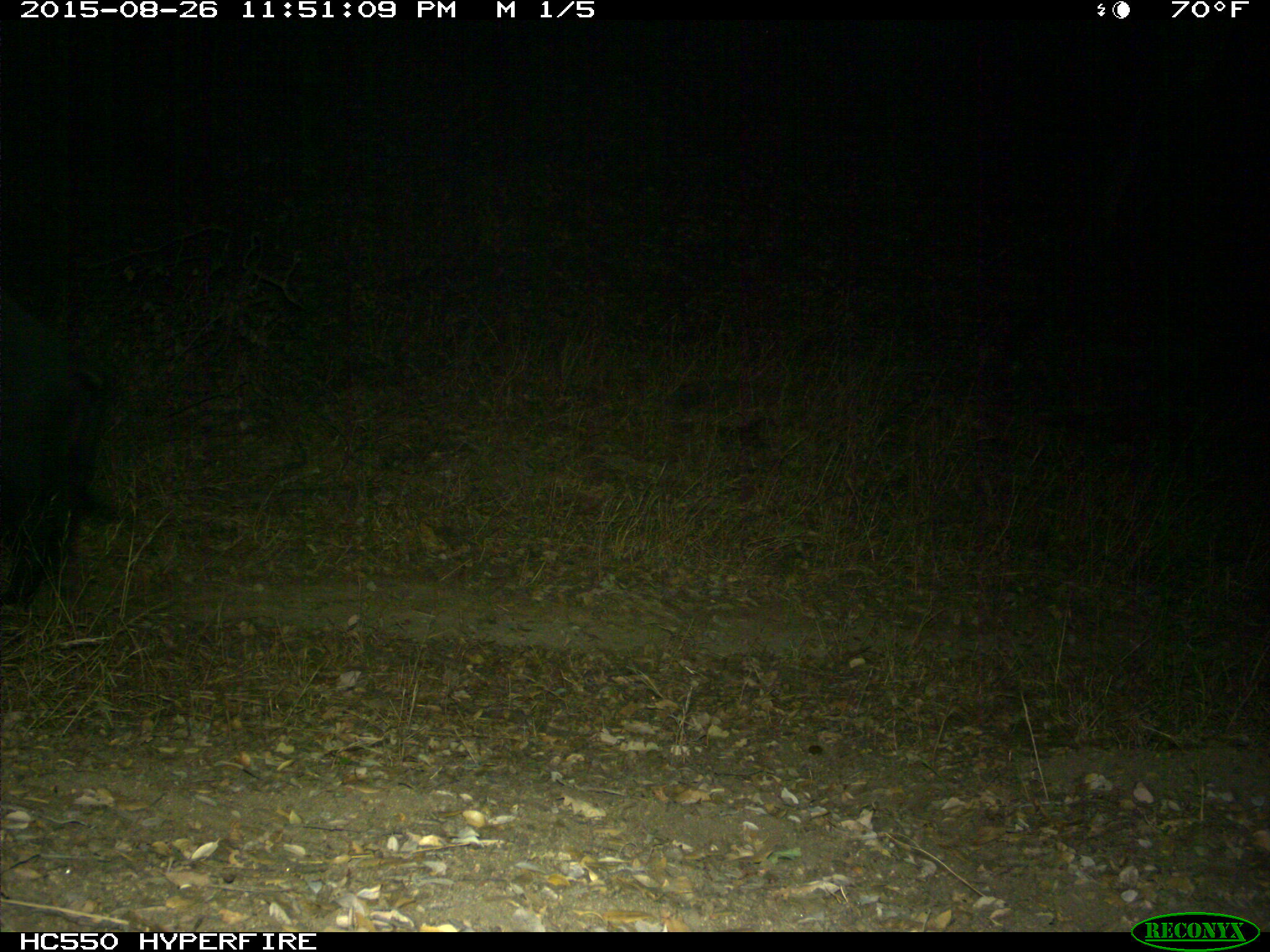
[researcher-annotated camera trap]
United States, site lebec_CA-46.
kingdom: Animalia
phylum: Chordata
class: Mammalia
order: Artiodactyla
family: Suidae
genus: Sus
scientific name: Sus scrofa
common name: wild boar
Sus scrofa (wild boar).